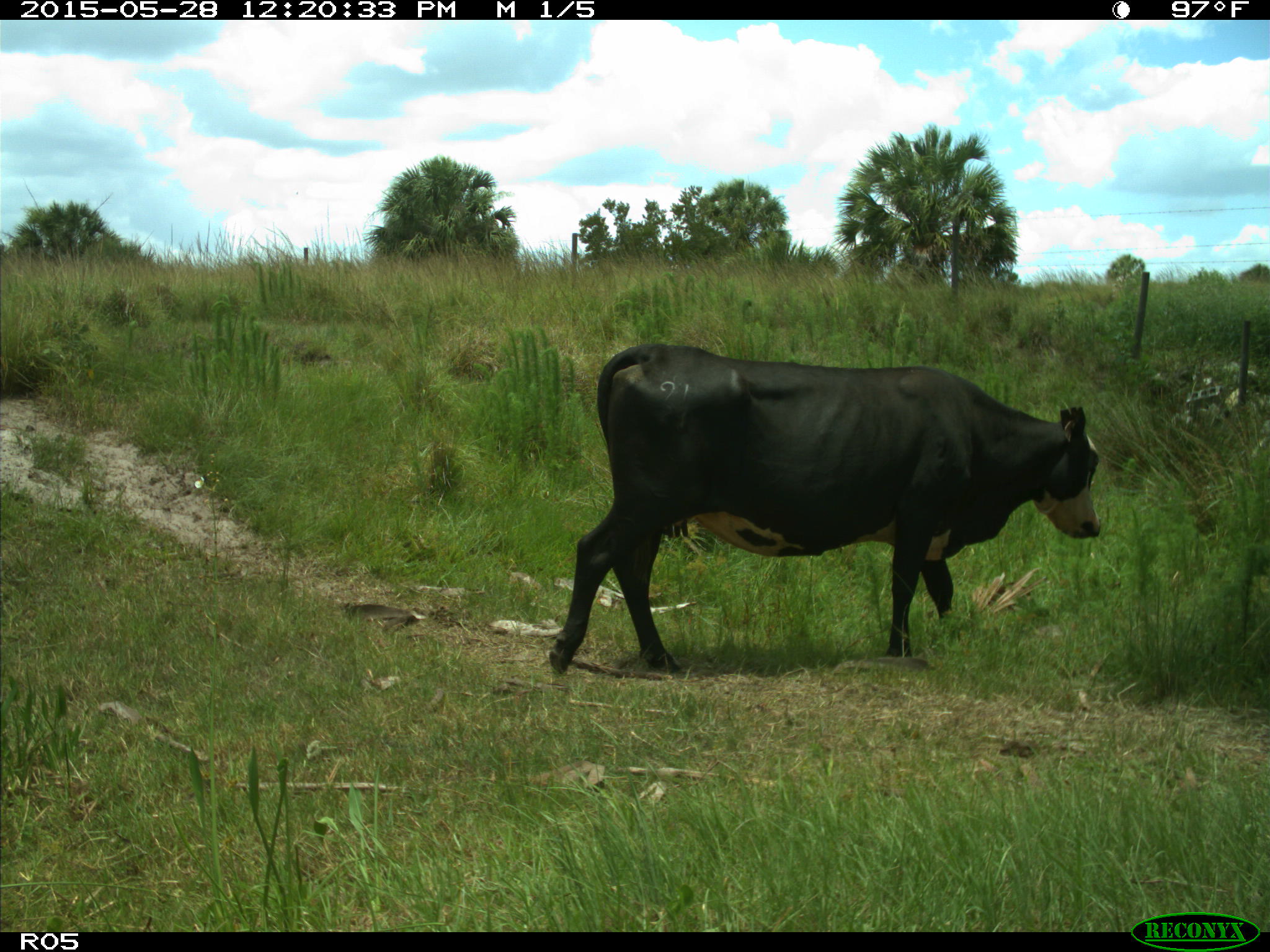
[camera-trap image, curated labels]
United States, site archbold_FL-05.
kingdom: Animalia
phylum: Chordata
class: Mammalia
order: Artiodactyla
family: Bovidae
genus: Bos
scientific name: Bos taurus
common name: domestic cow